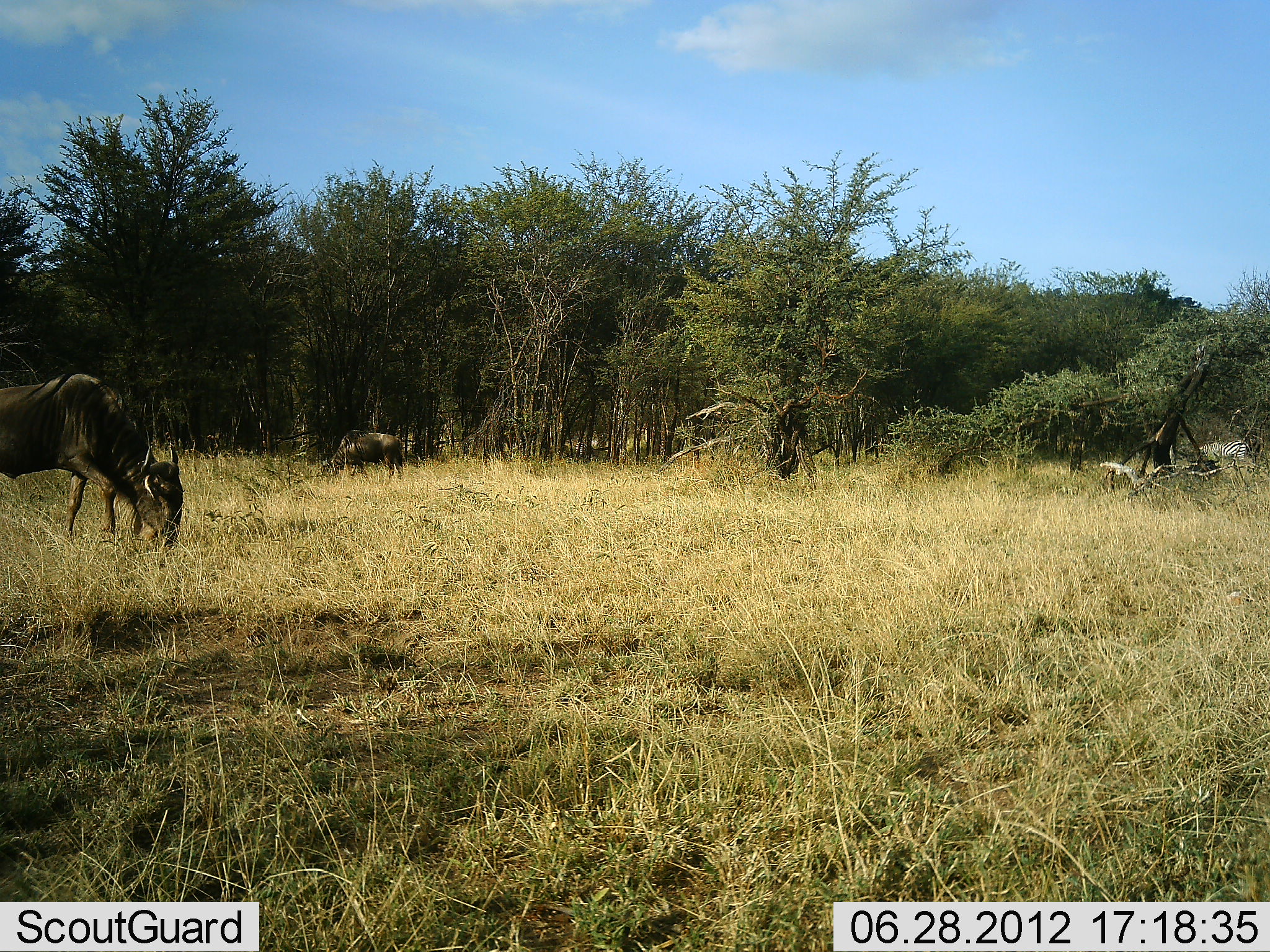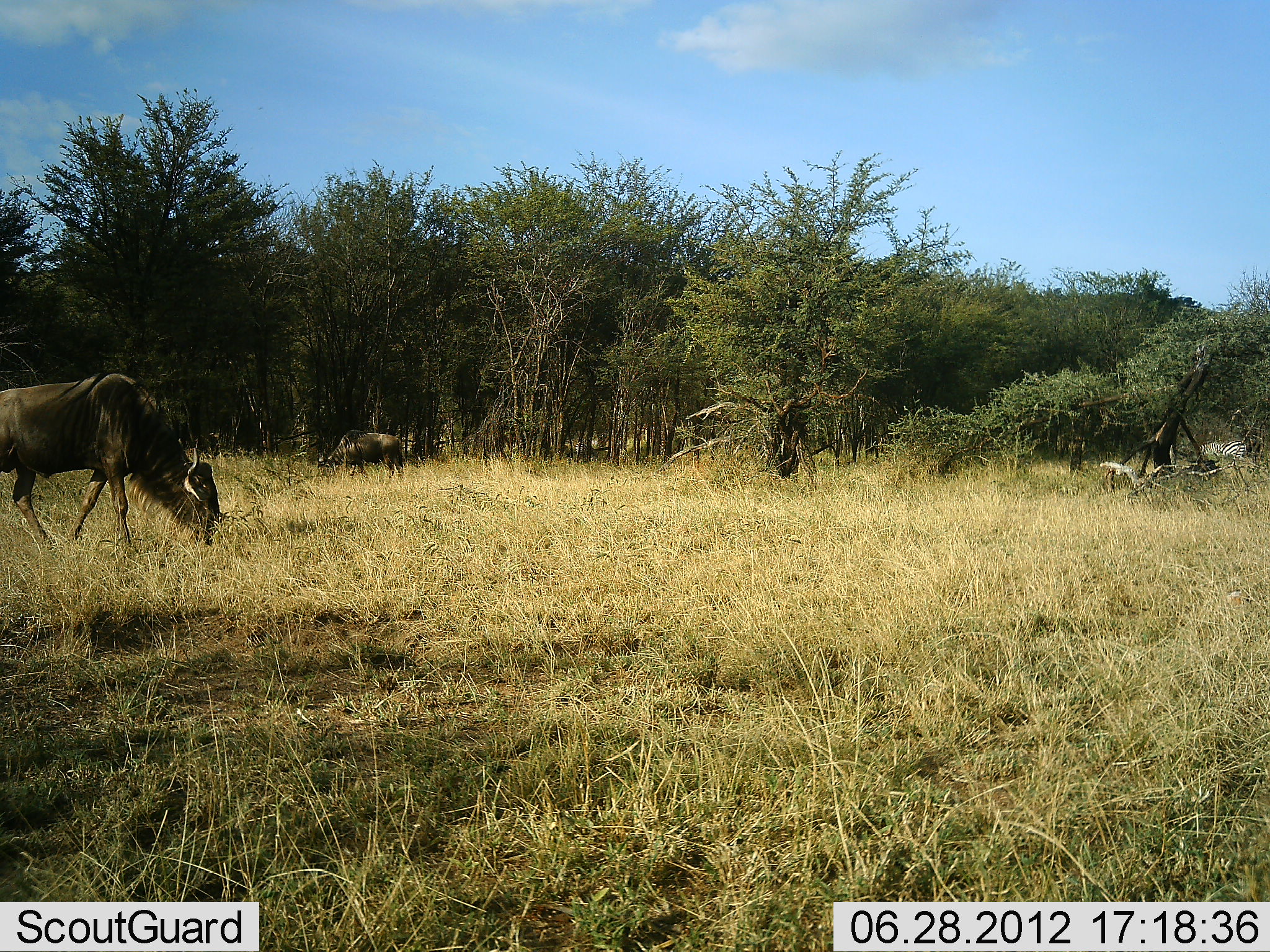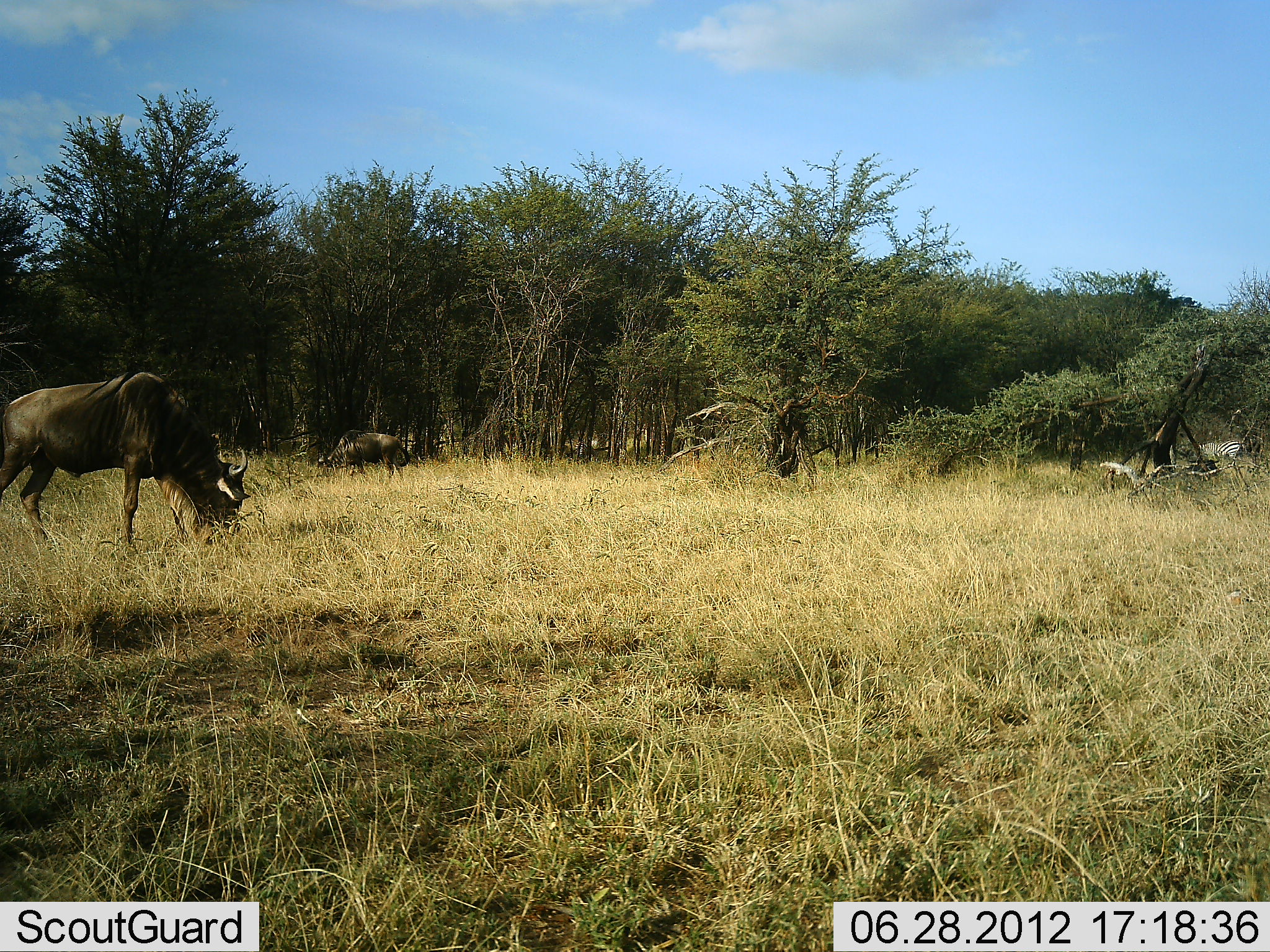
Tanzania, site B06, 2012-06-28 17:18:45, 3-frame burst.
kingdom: Animalia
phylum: Chordata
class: Mammalia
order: Artiodactyla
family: Bovidae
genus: Connochaetes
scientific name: Connochaetes taurinus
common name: blue wildebeest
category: wildebeest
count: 2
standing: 33%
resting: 0%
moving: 33%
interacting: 0%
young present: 0%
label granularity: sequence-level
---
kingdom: Animalia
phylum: Chordata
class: Mammalia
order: Perissodactyla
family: Equidae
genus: Equus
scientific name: Equus quagga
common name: plains zebra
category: zebra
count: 1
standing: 36%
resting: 0%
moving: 27%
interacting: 0%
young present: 0%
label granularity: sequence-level